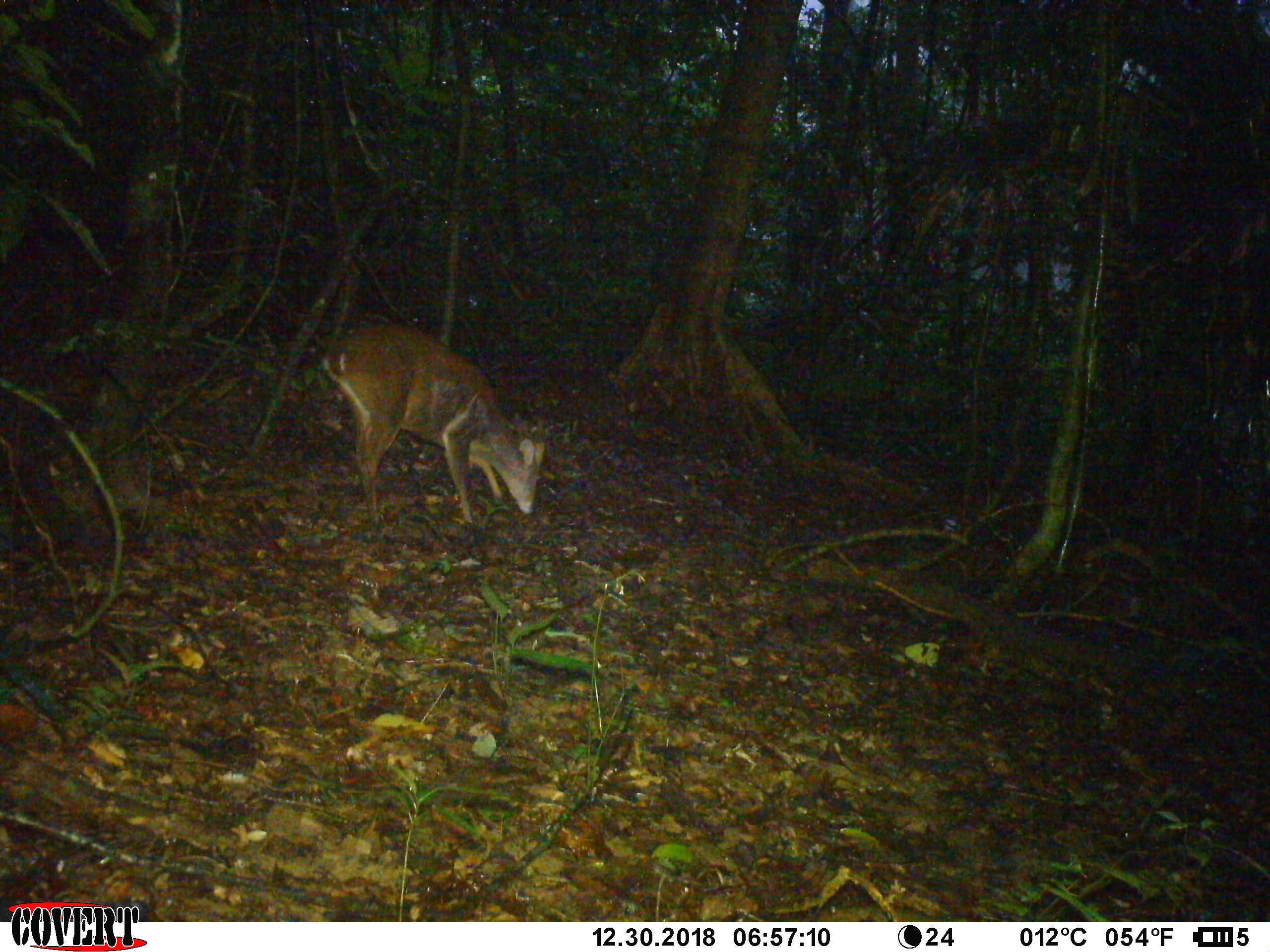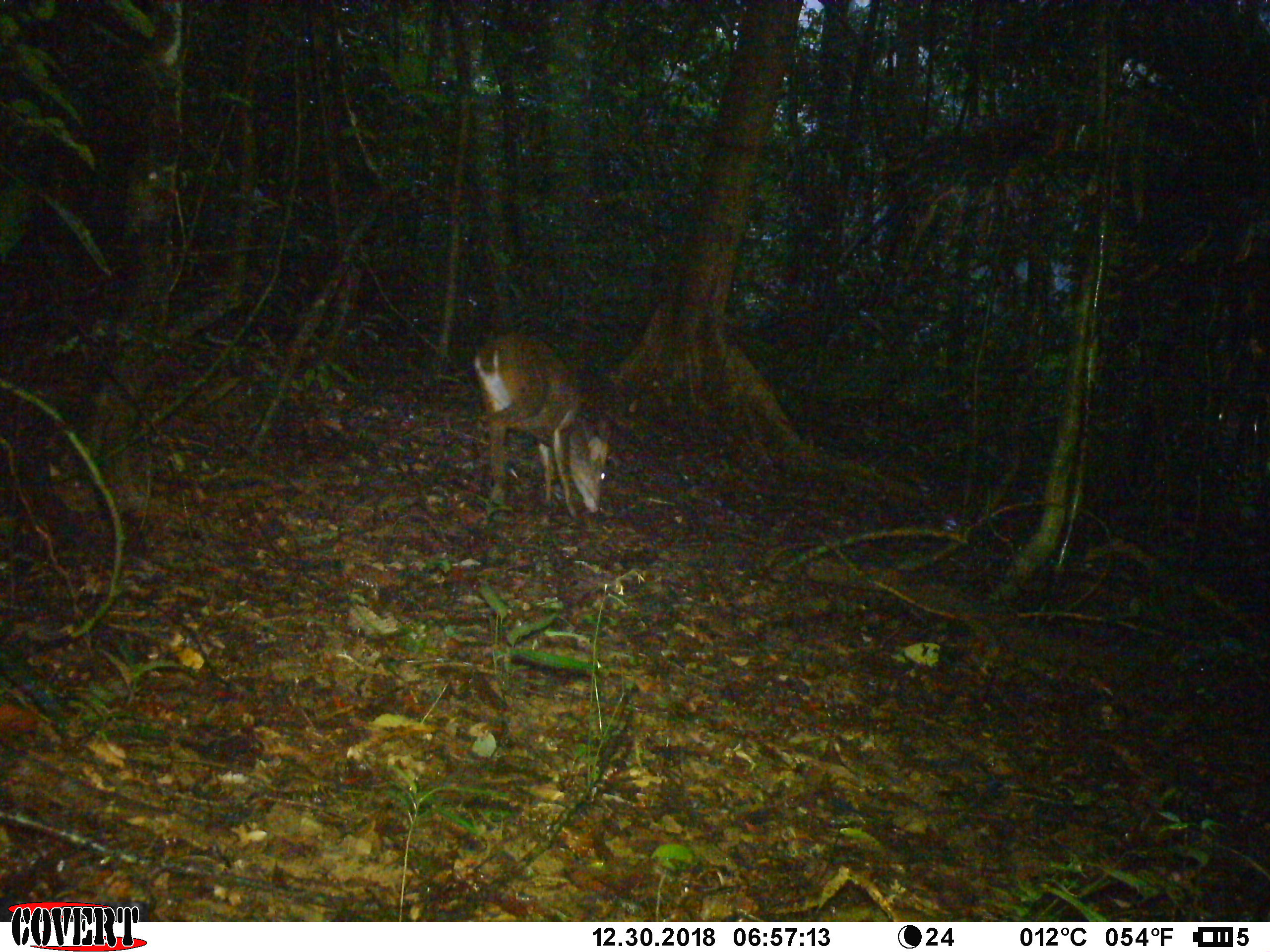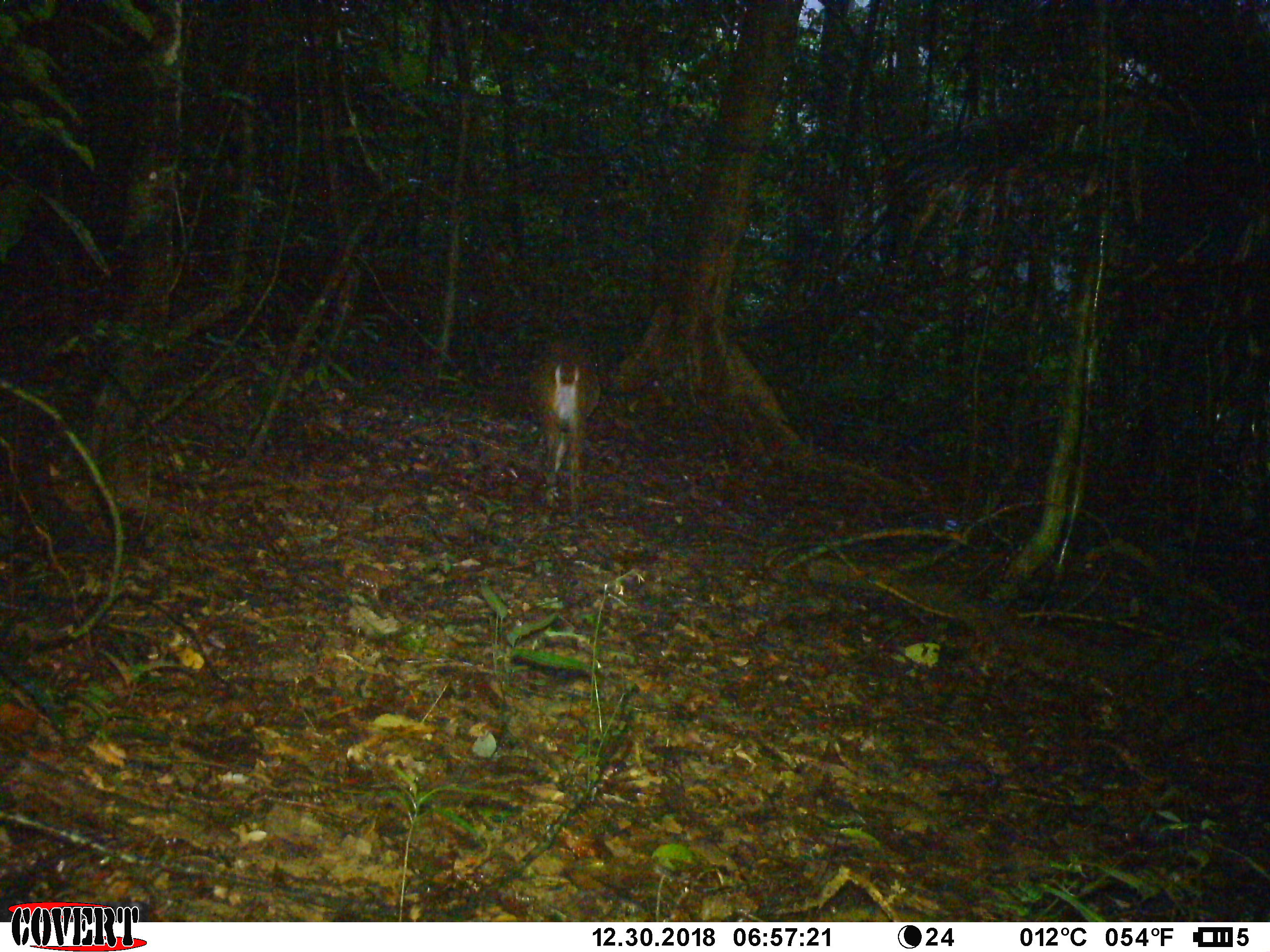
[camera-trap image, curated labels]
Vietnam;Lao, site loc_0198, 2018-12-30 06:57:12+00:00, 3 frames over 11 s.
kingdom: Animalia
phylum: Chordata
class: Mammalia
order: Artiodactyla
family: Cervidae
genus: Muntiacus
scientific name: Muntiacus vuquangensis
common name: large-antlered muntjac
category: large antlered muntjac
Large antlered muntjac (large-antlered muntjac) (Muntiacus vuquangensis). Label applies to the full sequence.